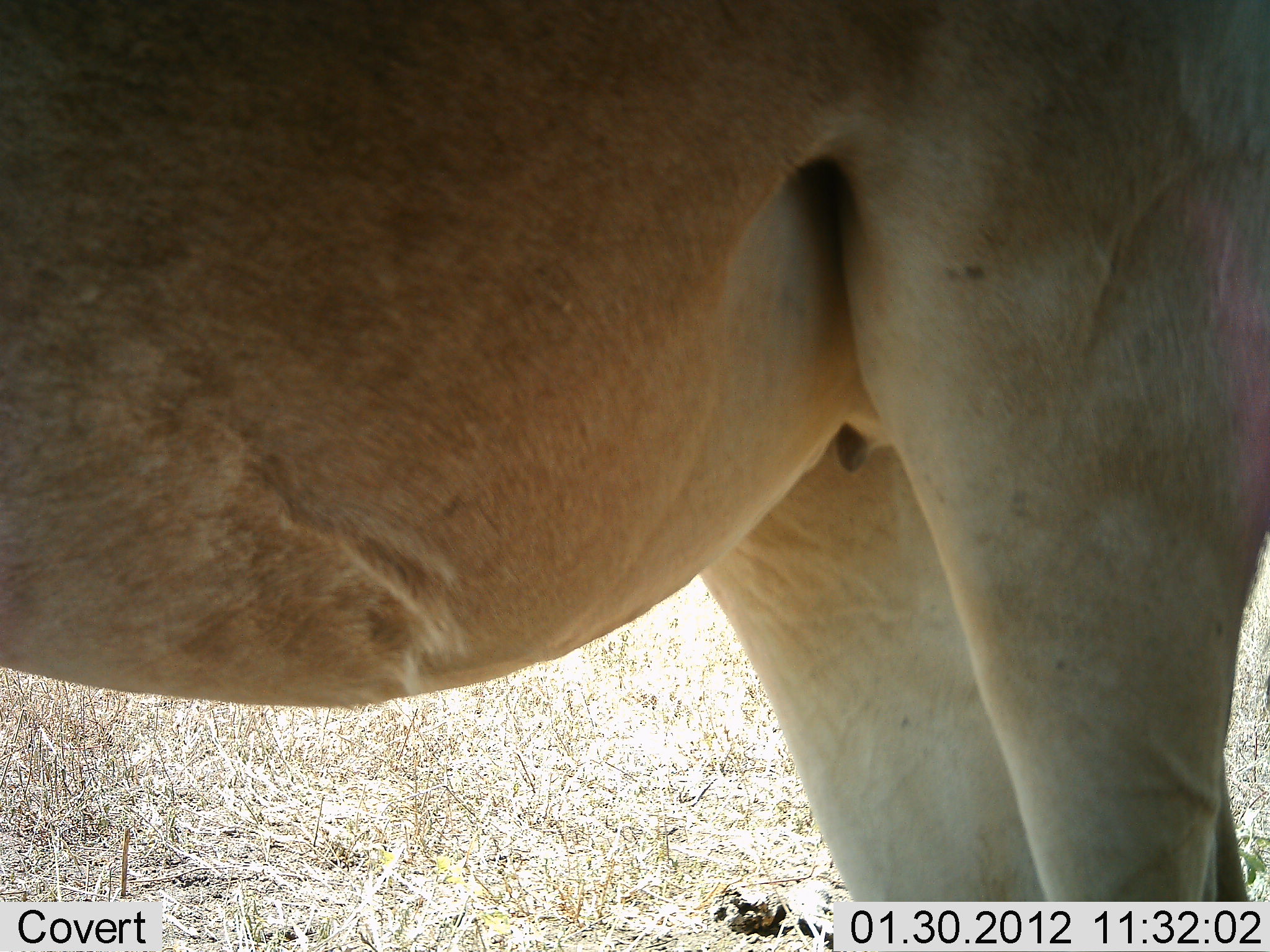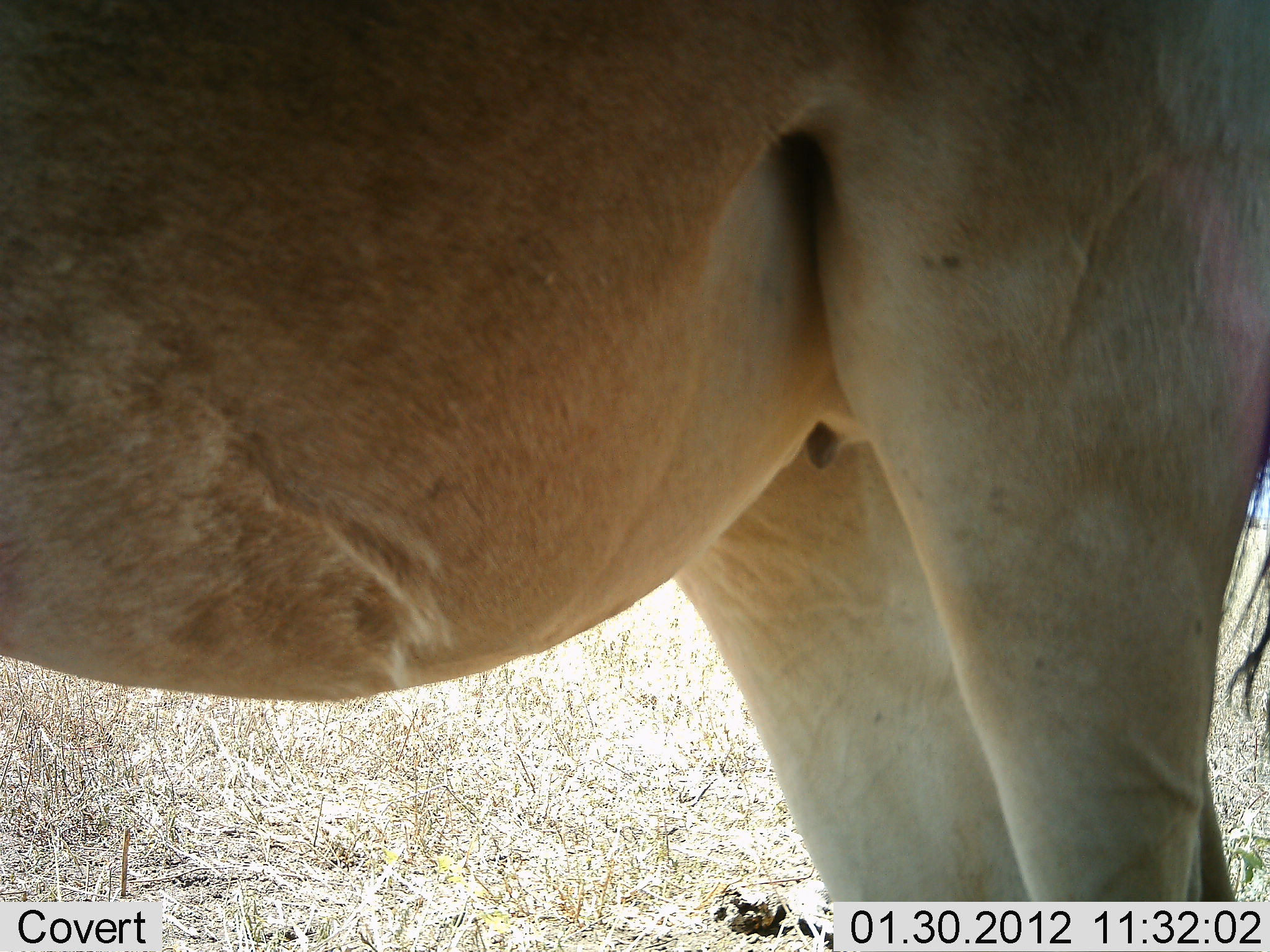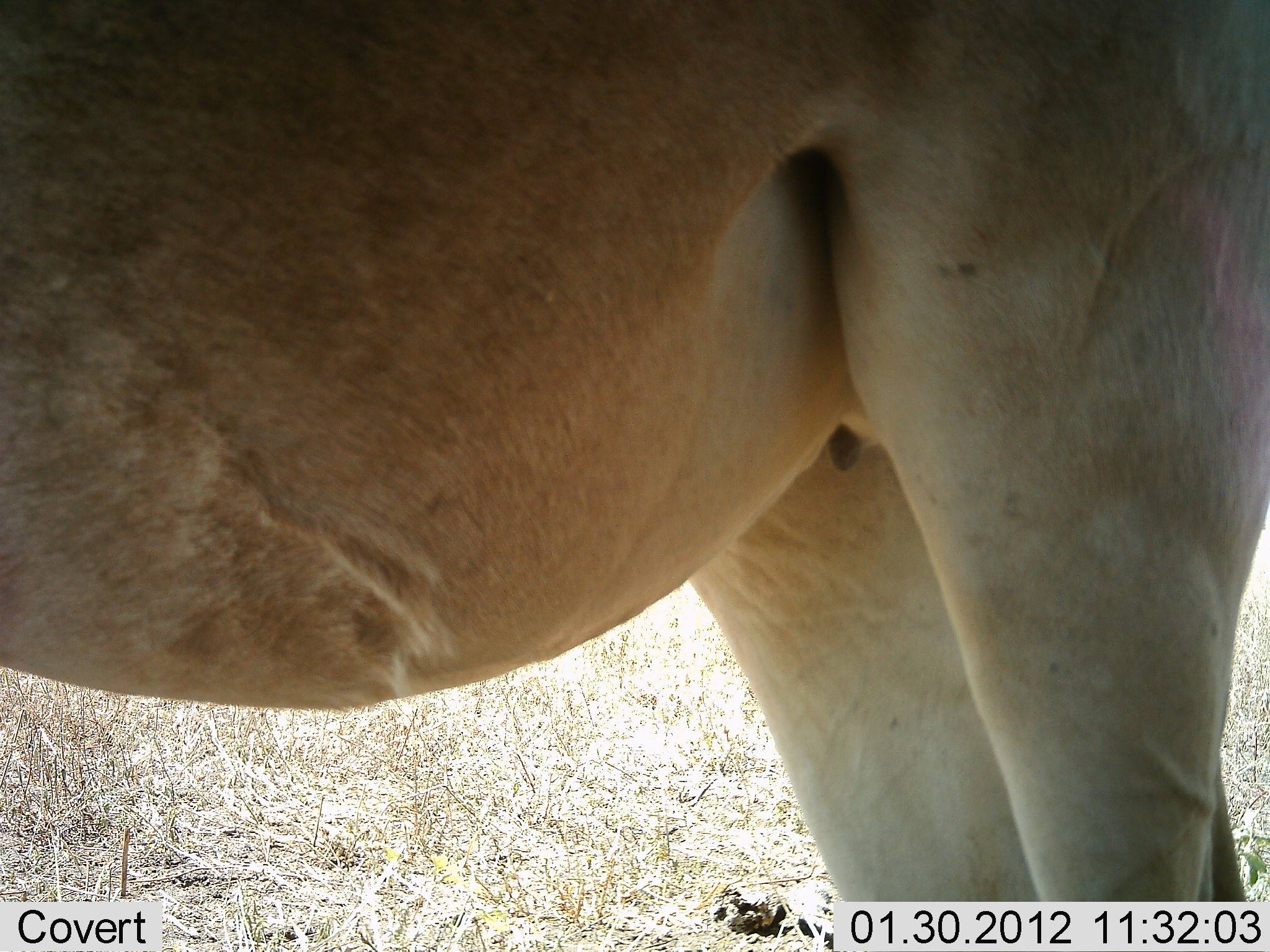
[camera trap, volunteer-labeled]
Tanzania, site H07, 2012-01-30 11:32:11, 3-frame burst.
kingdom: Animalia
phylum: Chordata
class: Mammalia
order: Artiodactyla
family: Bovidae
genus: Alcelaphus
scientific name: Alcelaphus buselaphus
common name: hartebeest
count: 1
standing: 100%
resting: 0%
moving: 0%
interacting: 0%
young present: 0%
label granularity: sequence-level